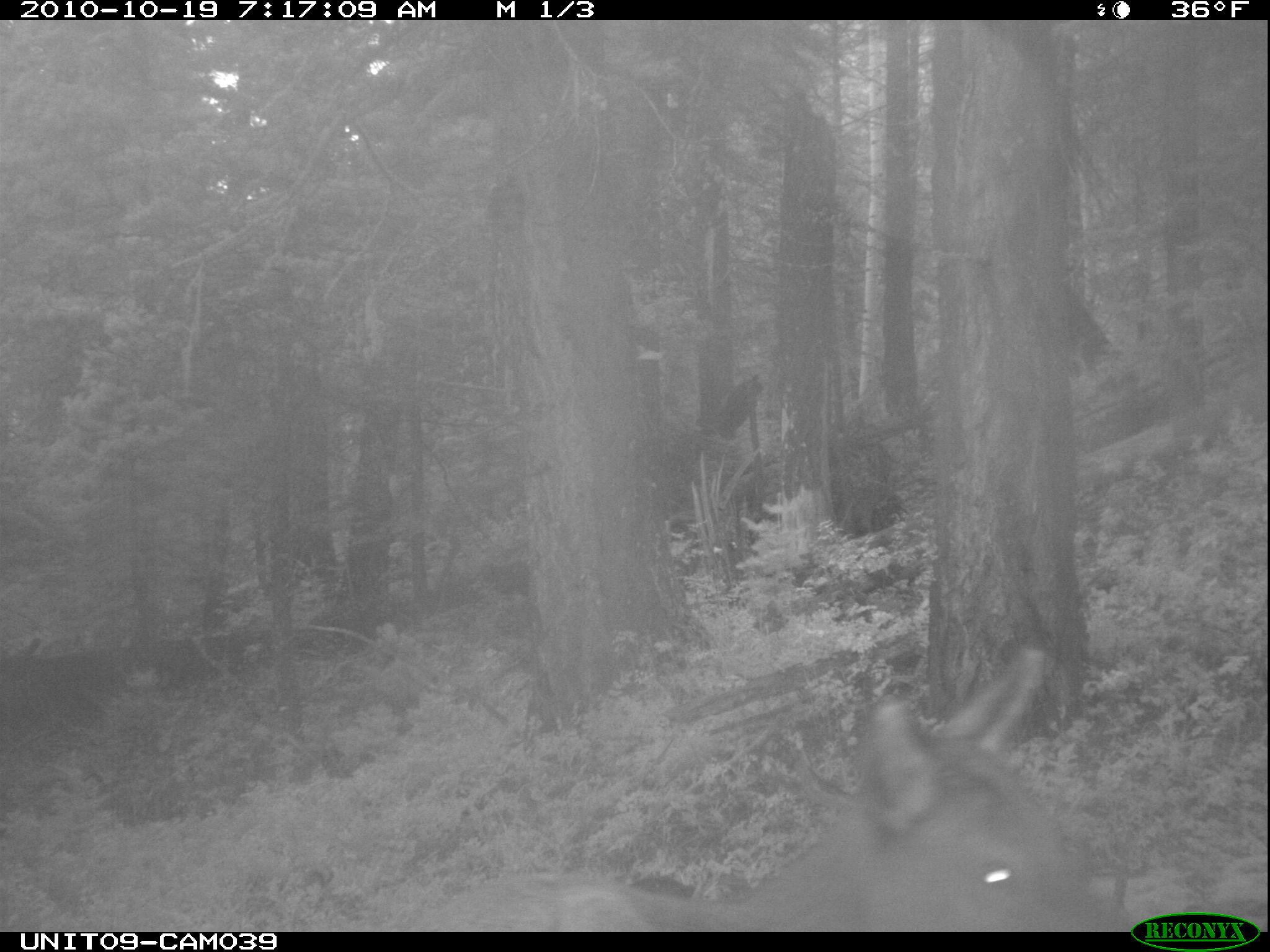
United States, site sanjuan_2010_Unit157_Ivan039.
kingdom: Animalia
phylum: Chordata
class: Mammalia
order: Artiodactyla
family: Cervidae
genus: Cervus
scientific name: Cervus elaphus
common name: red deer